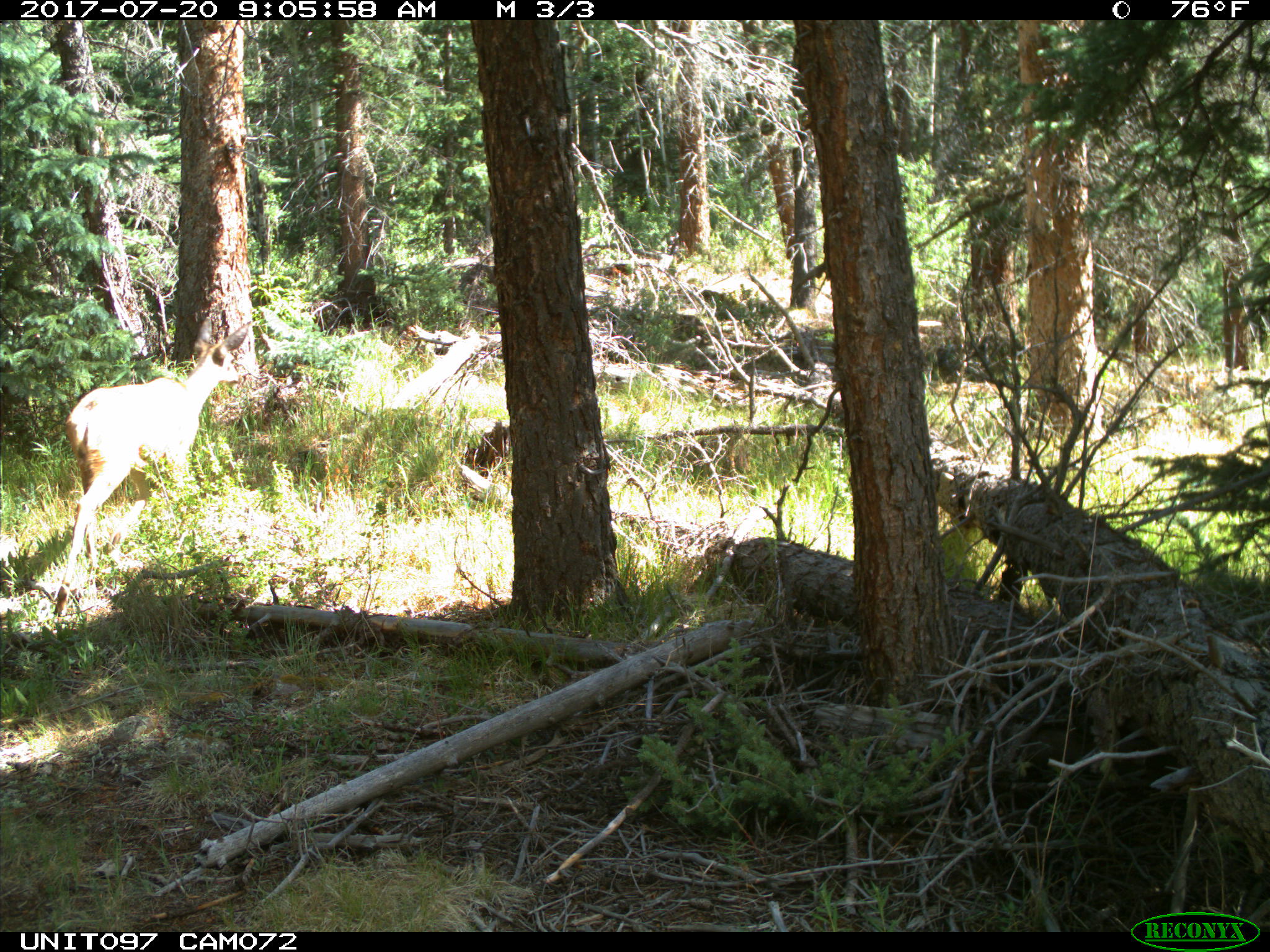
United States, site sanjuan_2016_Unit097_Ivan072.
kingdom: Animalia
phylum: Chordata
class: Mammalia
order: Artiodactyla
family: Cervidae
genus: Odocoileus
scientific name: Odocoileus hemionus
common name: mule deer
Odocoileus hemionus (mule deer).